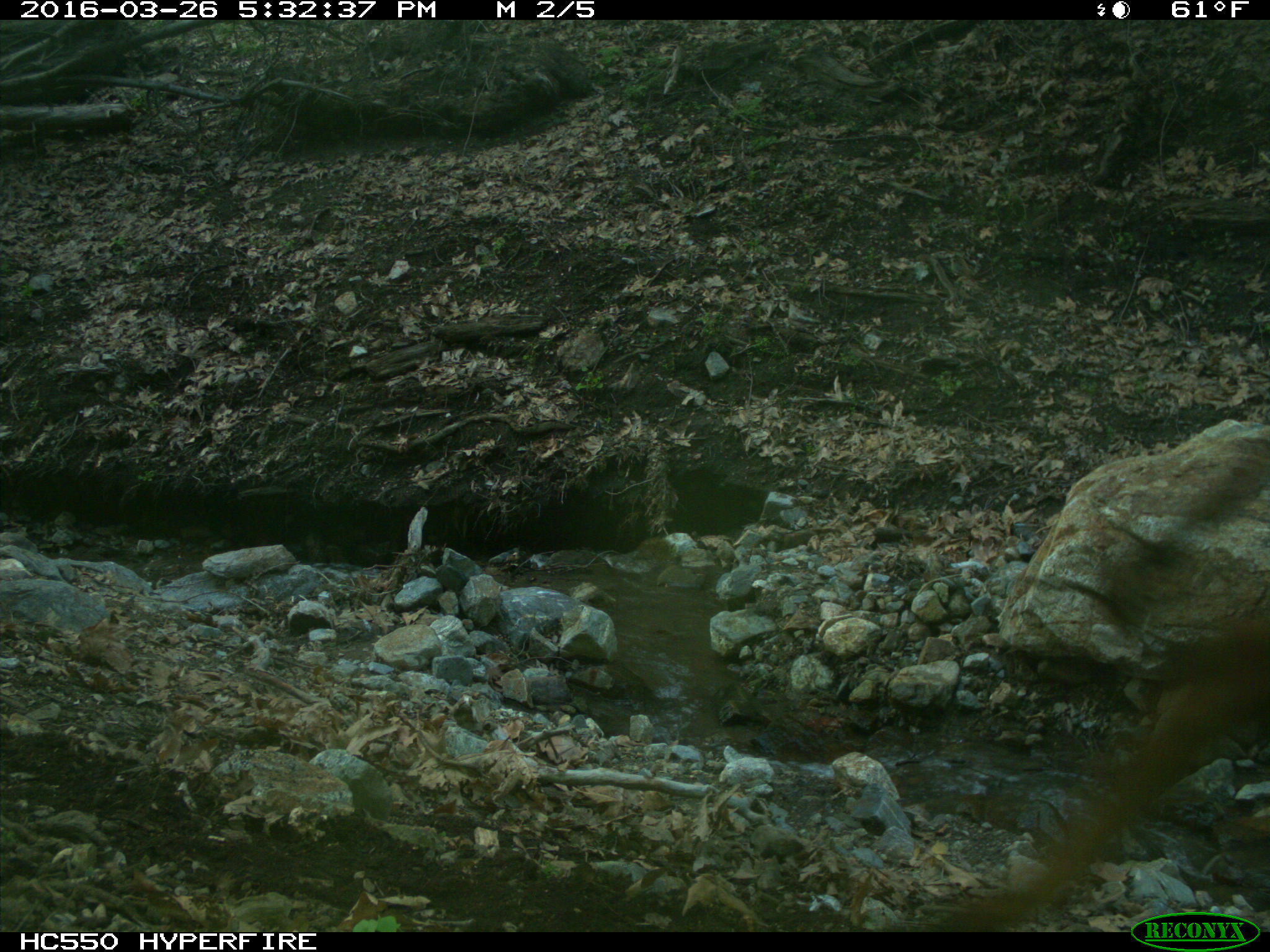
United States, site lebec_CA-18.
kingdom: Animalia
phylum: Chordata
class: Mammalia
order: Artiodactyla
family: Bovidae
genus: Bos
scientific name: Bos taurus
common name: domestic cow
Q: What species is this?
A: Bos taurus (domestic cow).